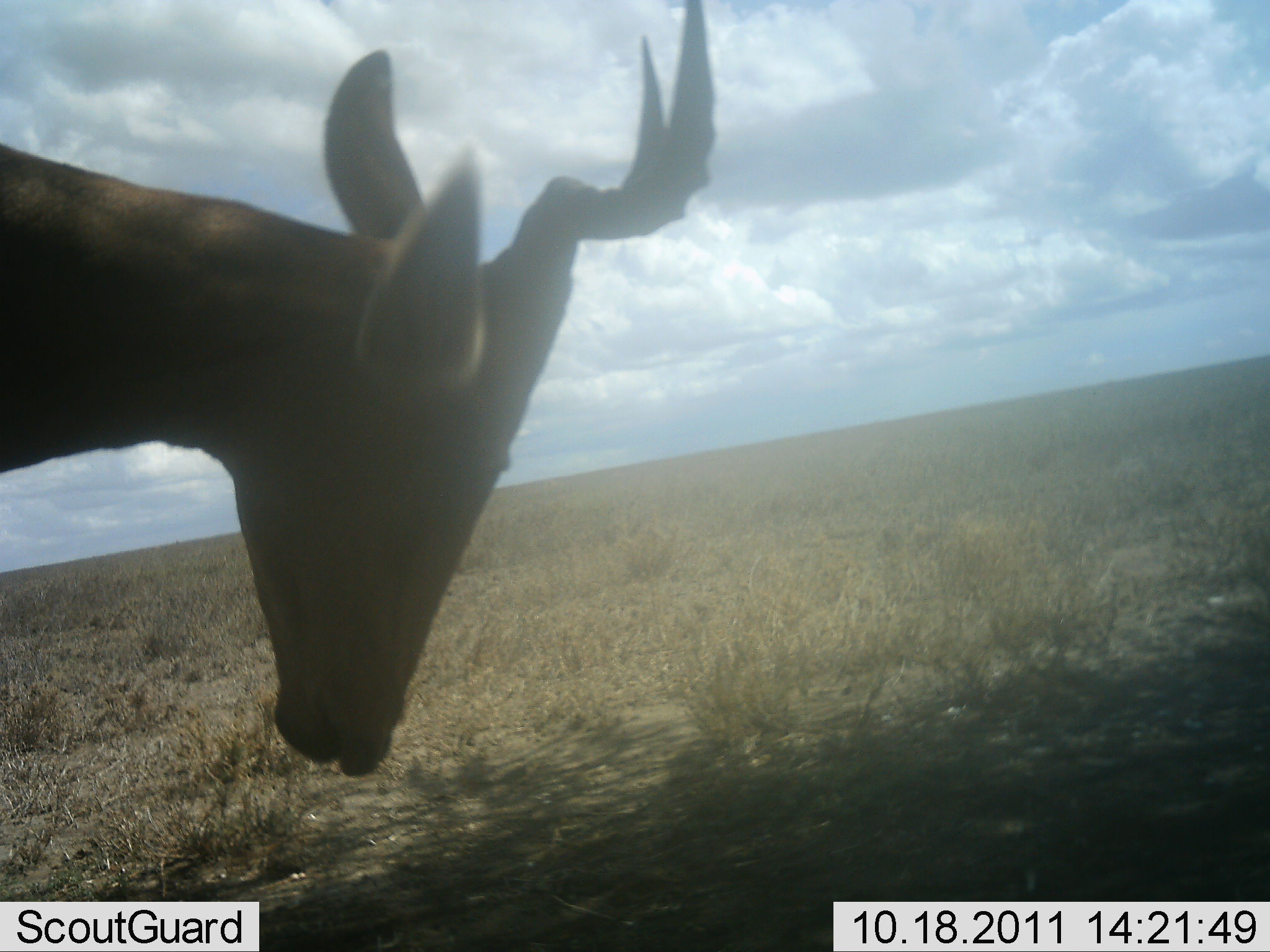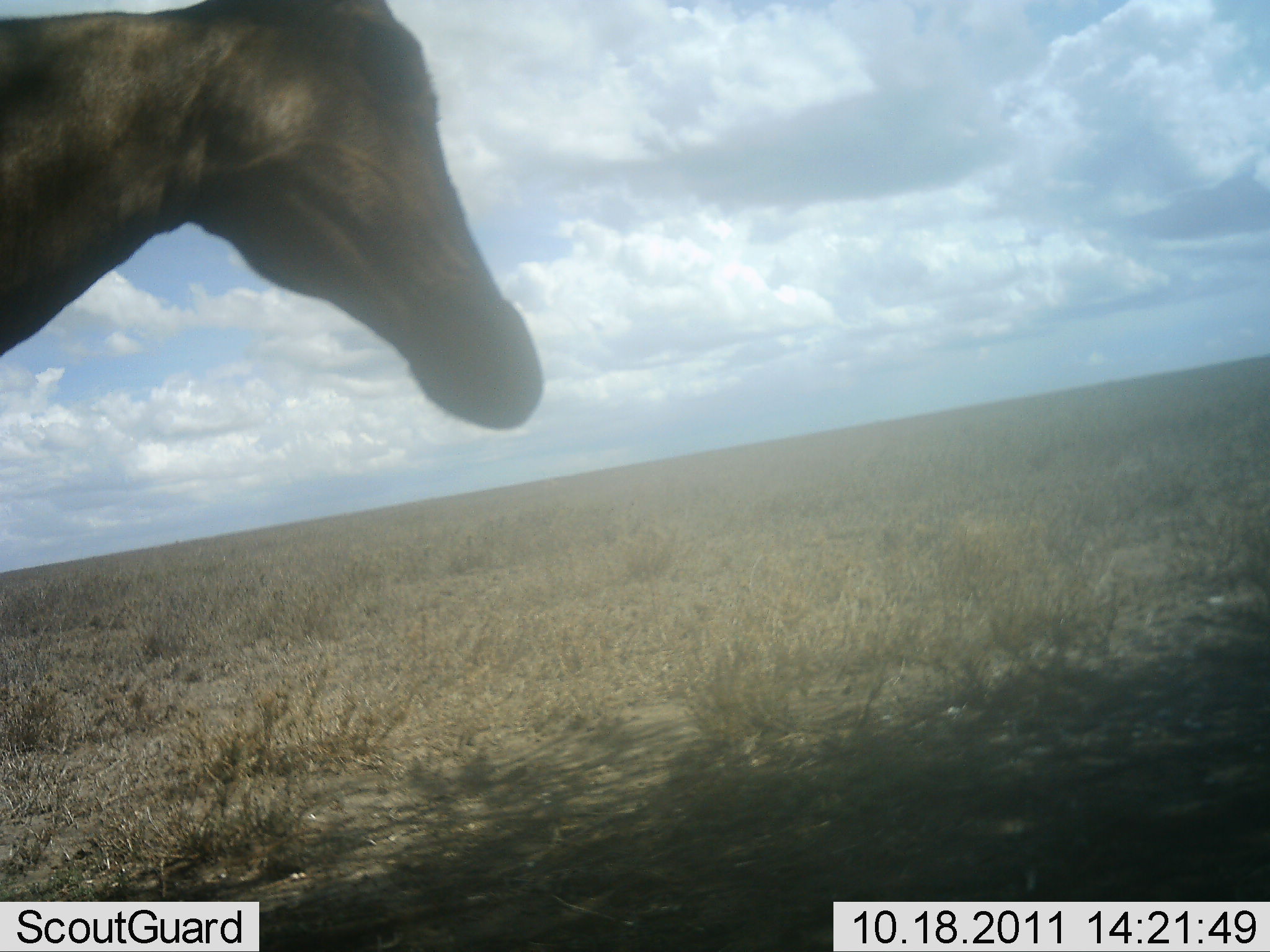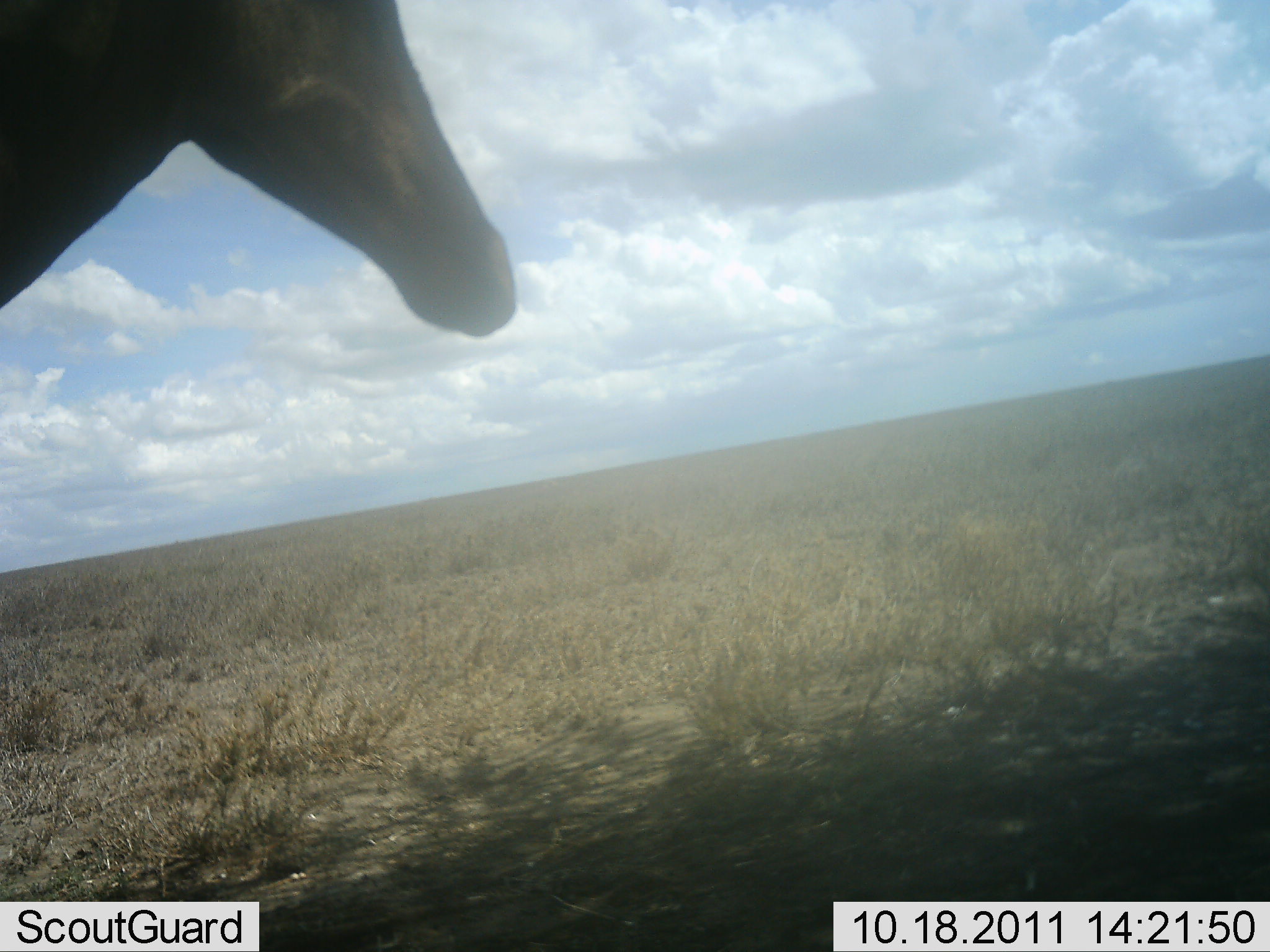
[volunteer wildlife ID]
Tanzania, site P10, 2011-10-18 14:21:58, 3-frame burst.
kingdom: Animalia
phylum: Chordata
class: Mammalia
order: Artiodactyla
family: Bovidae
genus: Alcelaphus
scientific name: Alcelaphus buselaphus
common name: hartebeest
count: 1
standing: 94%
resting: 0%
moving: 6%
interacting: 0%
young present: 0%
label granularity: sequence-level